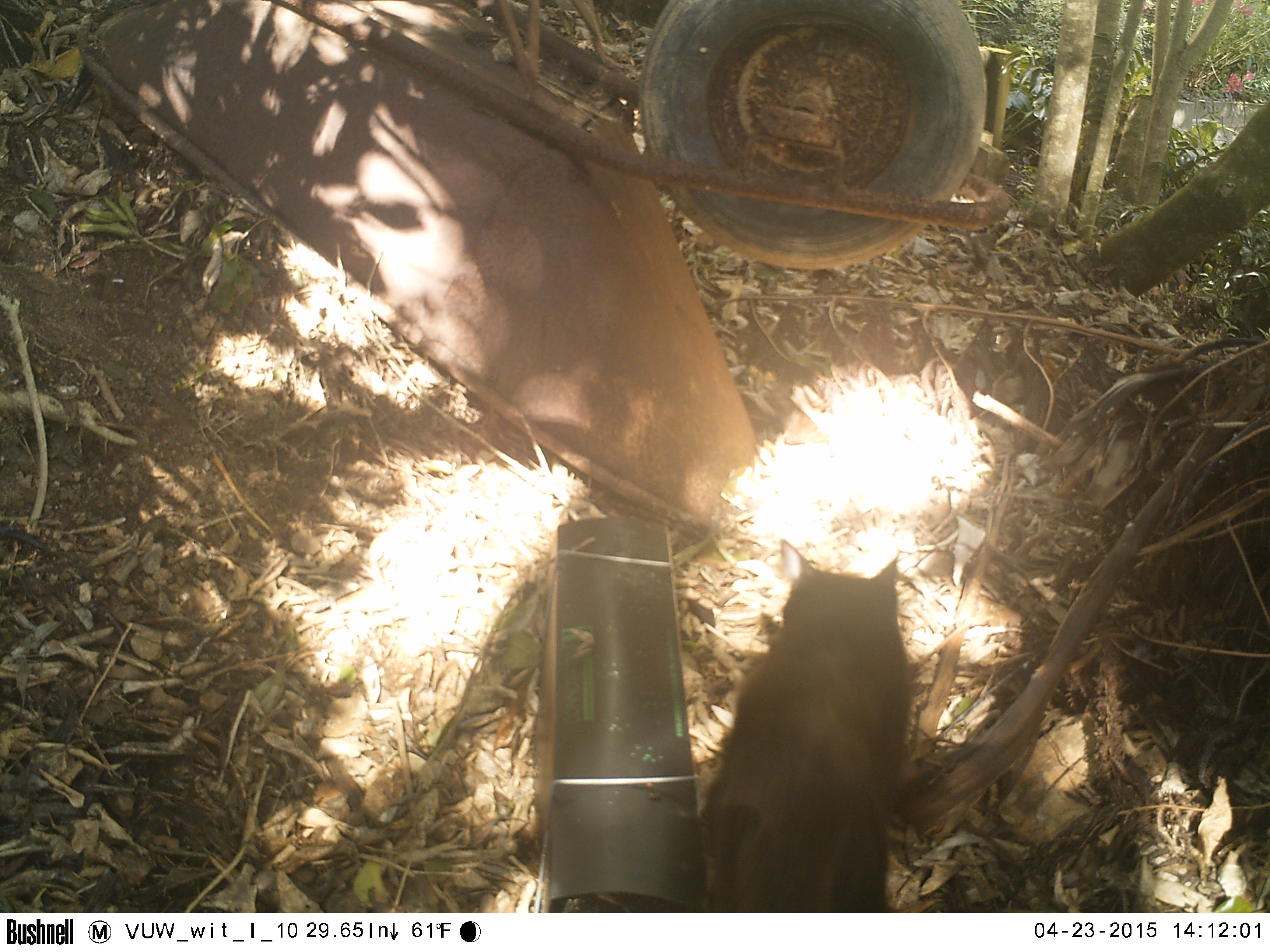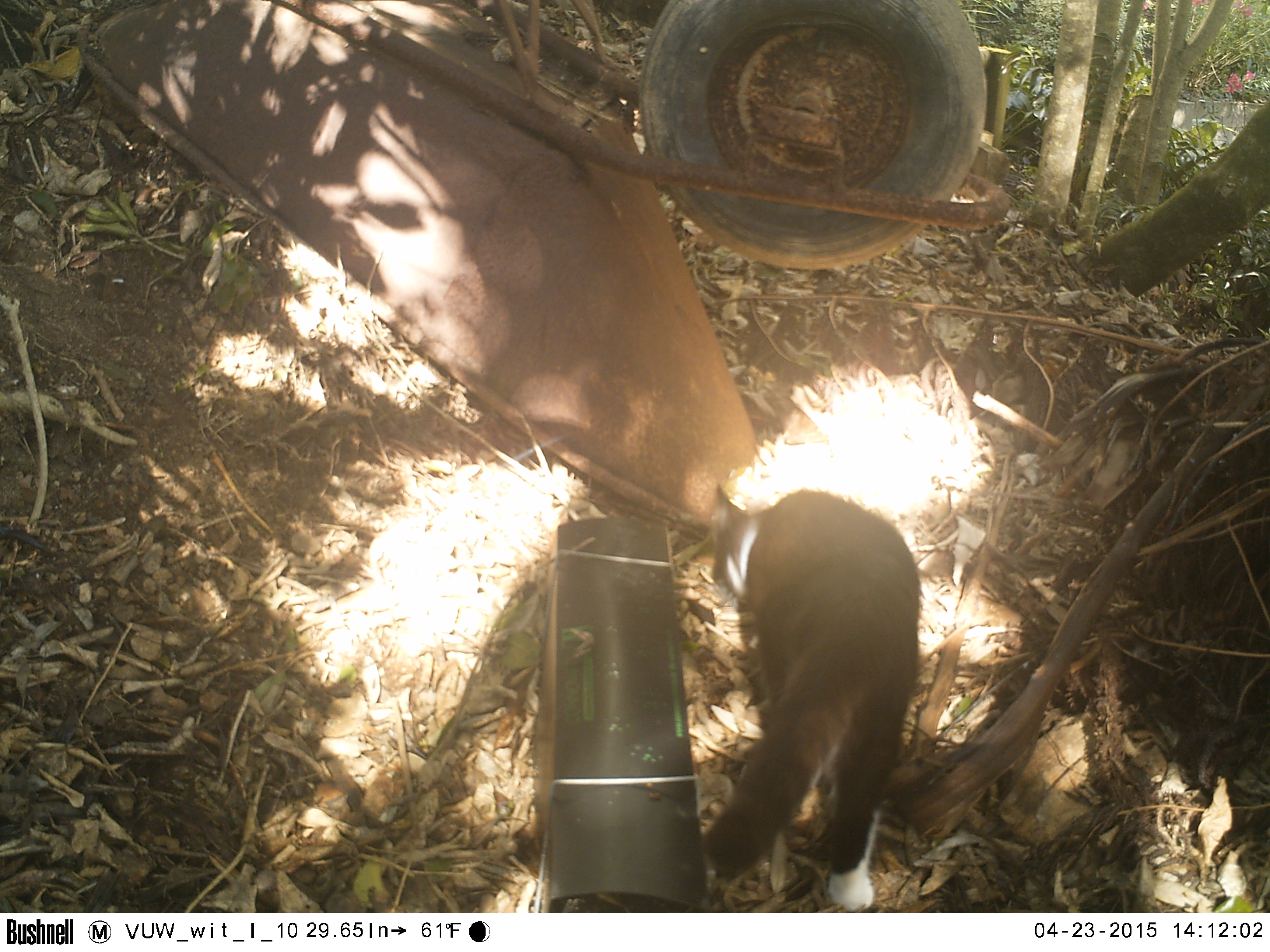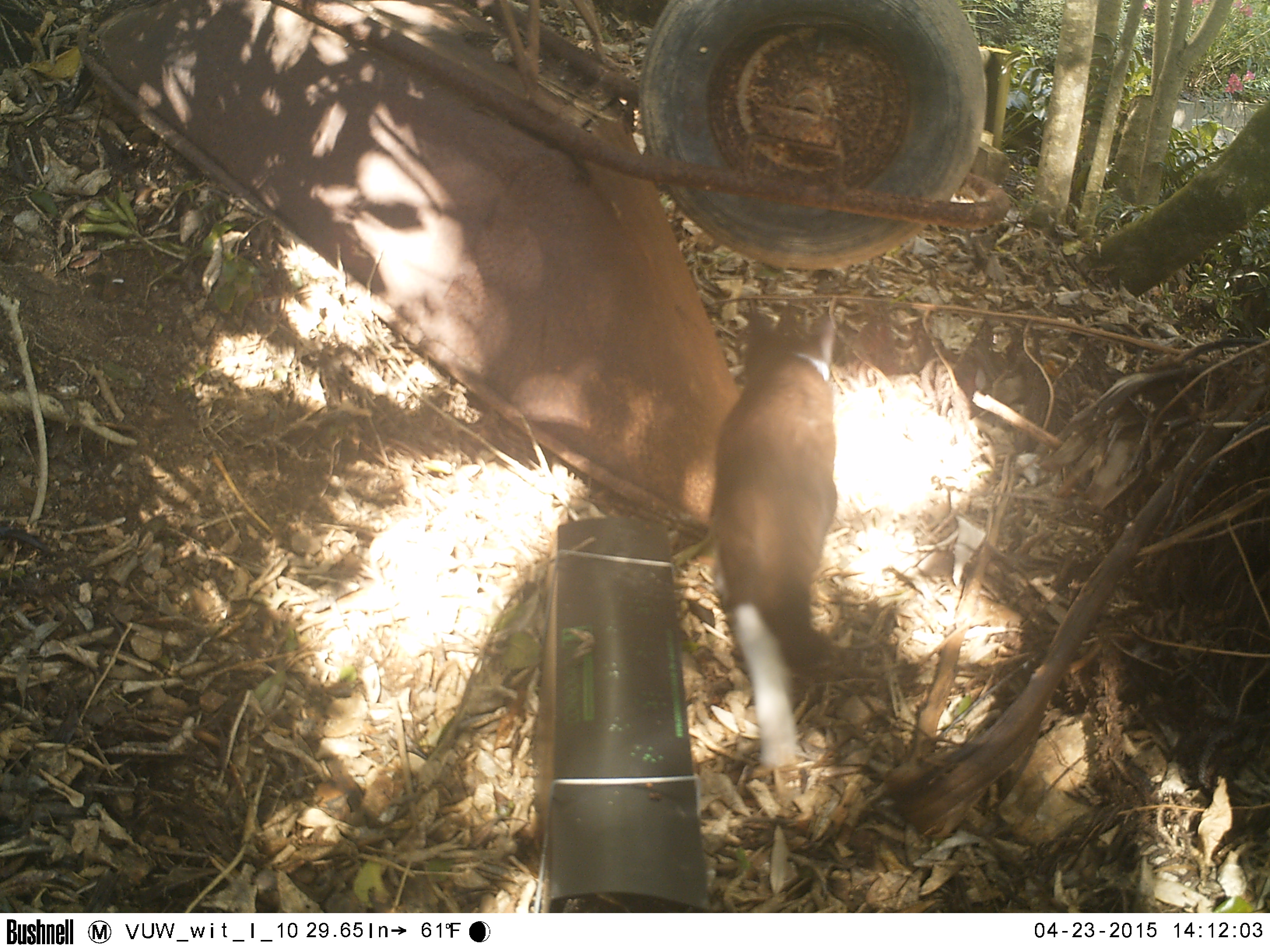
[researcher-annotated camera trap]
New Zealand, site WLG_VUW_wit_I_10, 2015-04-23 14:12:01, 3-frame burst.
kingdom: Animalia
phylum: Chordata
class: Mammalia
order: Carnivora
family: Felidae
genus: Felis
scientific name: Felis catus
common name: domestic cat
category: cat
Cat (domestic cat) (Felis catus).